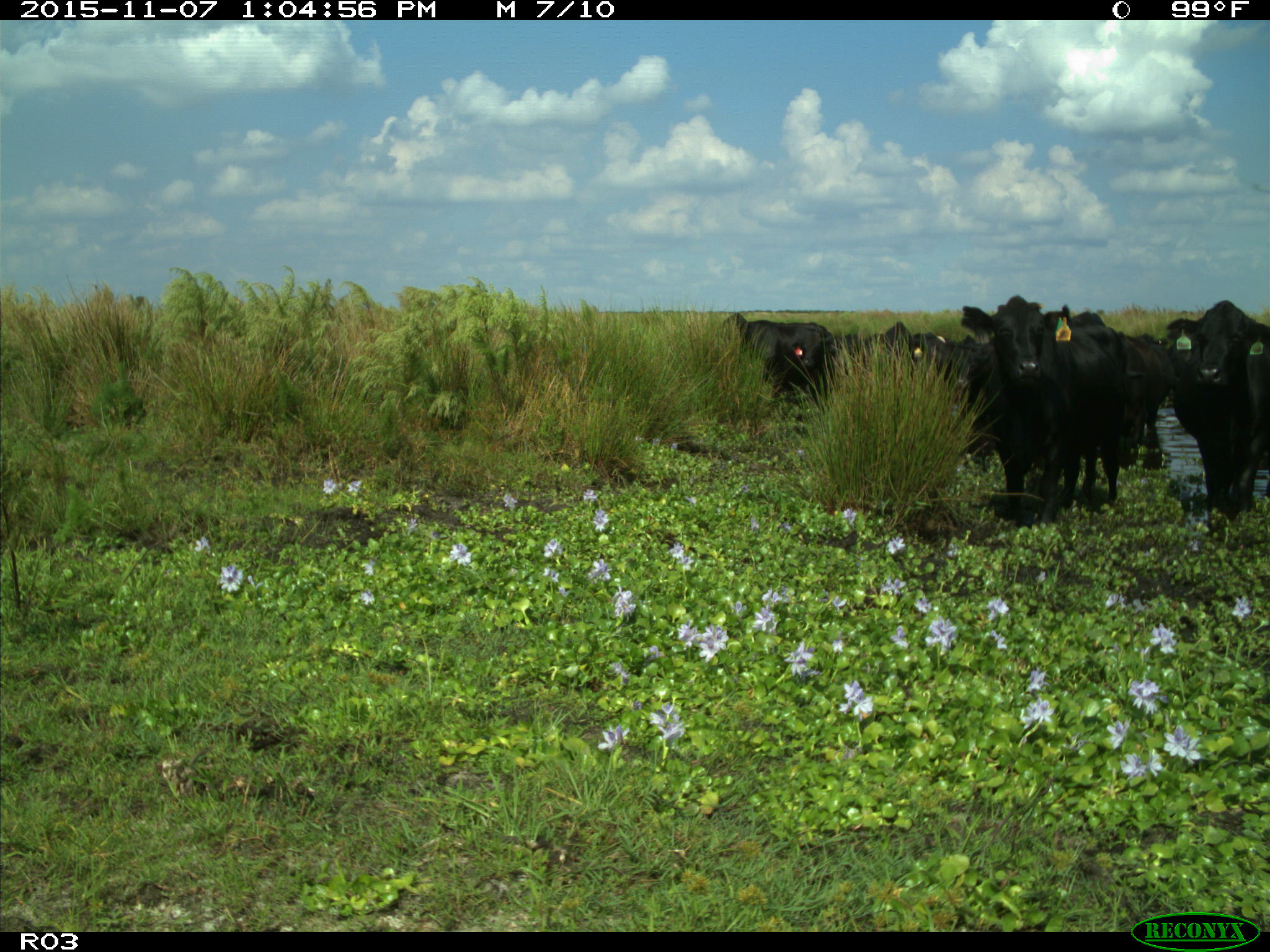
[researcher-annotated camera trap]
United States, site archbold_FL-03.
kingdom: Animalia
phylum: Chordata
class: Mammalia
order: Artiodactyla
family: Bovidae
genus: Bos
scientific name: Bos taurus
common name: domestic cow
Bos taurus (domestic cow).